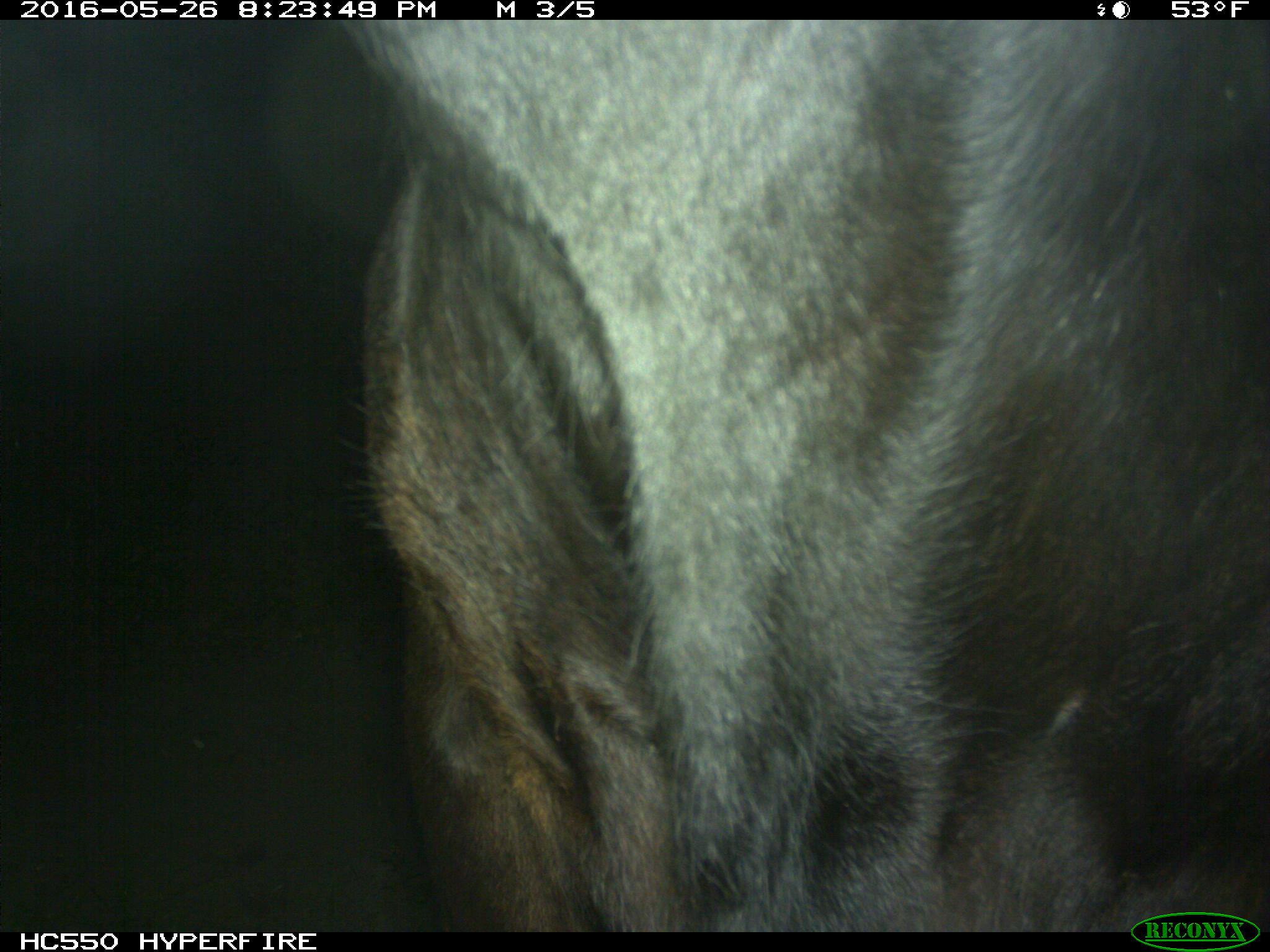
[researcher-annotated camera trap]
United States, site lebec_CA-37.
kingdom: Animalia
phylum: Chordata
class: Mammalia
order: Artiodactyla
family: Bovidae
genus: Bos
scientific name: Bos taurus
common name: domestic cow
Bos taurus (domestic cow).